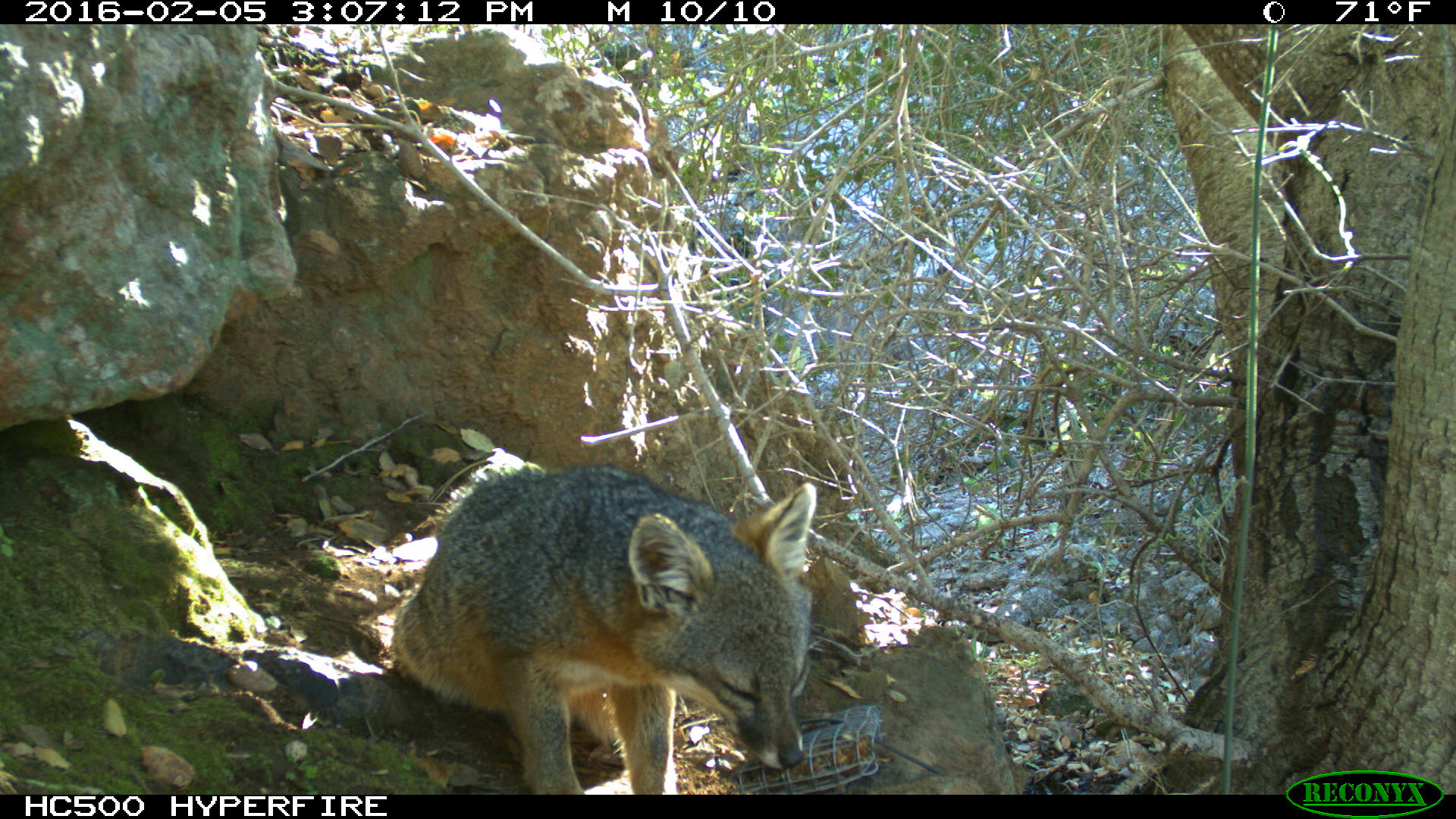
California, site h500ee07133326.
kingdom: Animalia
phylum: Chordata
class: Mammalia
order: Carnivora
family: Canidae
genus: Urocyon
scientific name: Urocyon littoralis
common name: island fox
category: fox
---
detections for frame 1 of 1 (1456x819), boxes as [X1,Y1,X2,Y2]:
fox: [395,462,818,794]